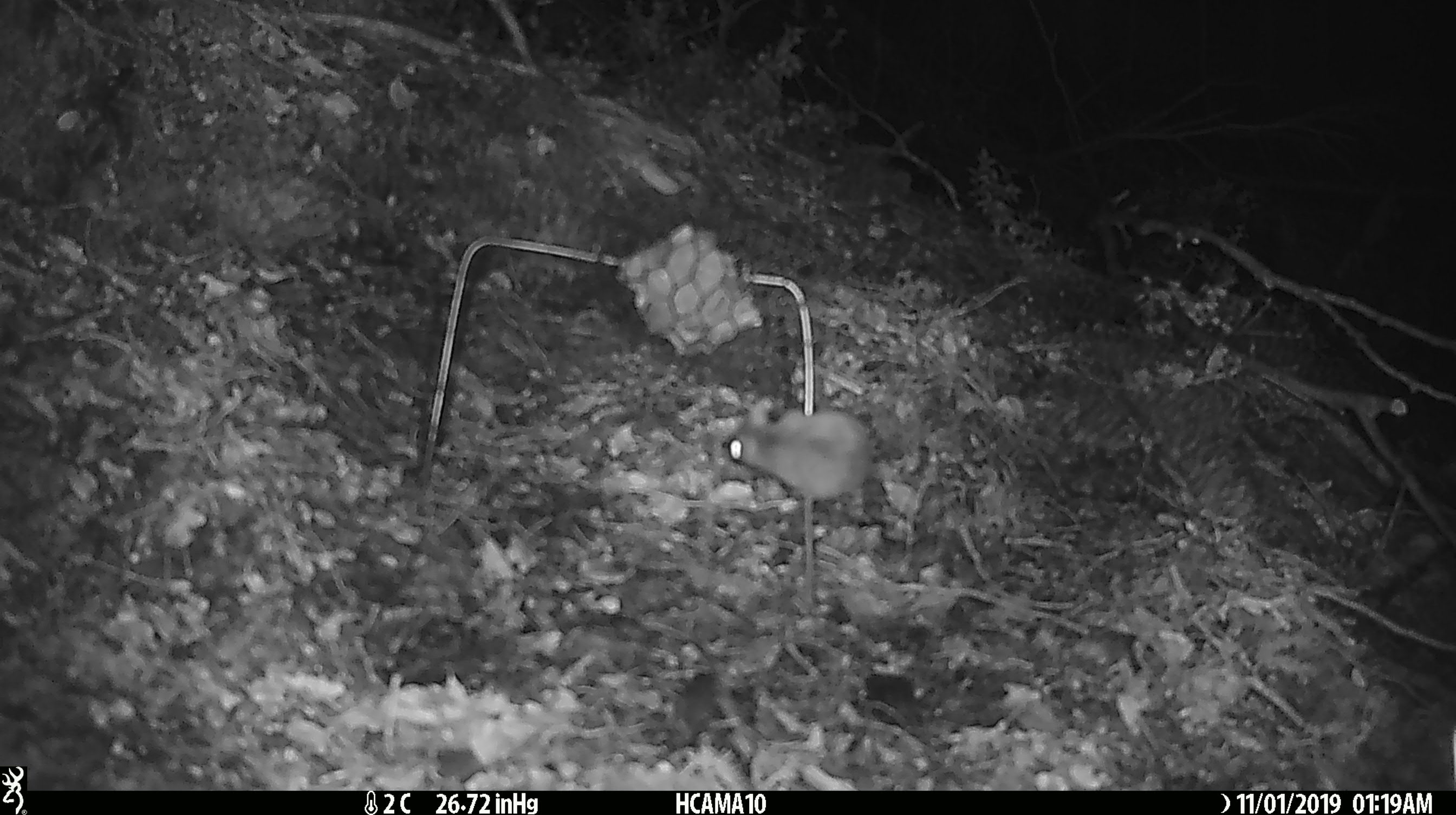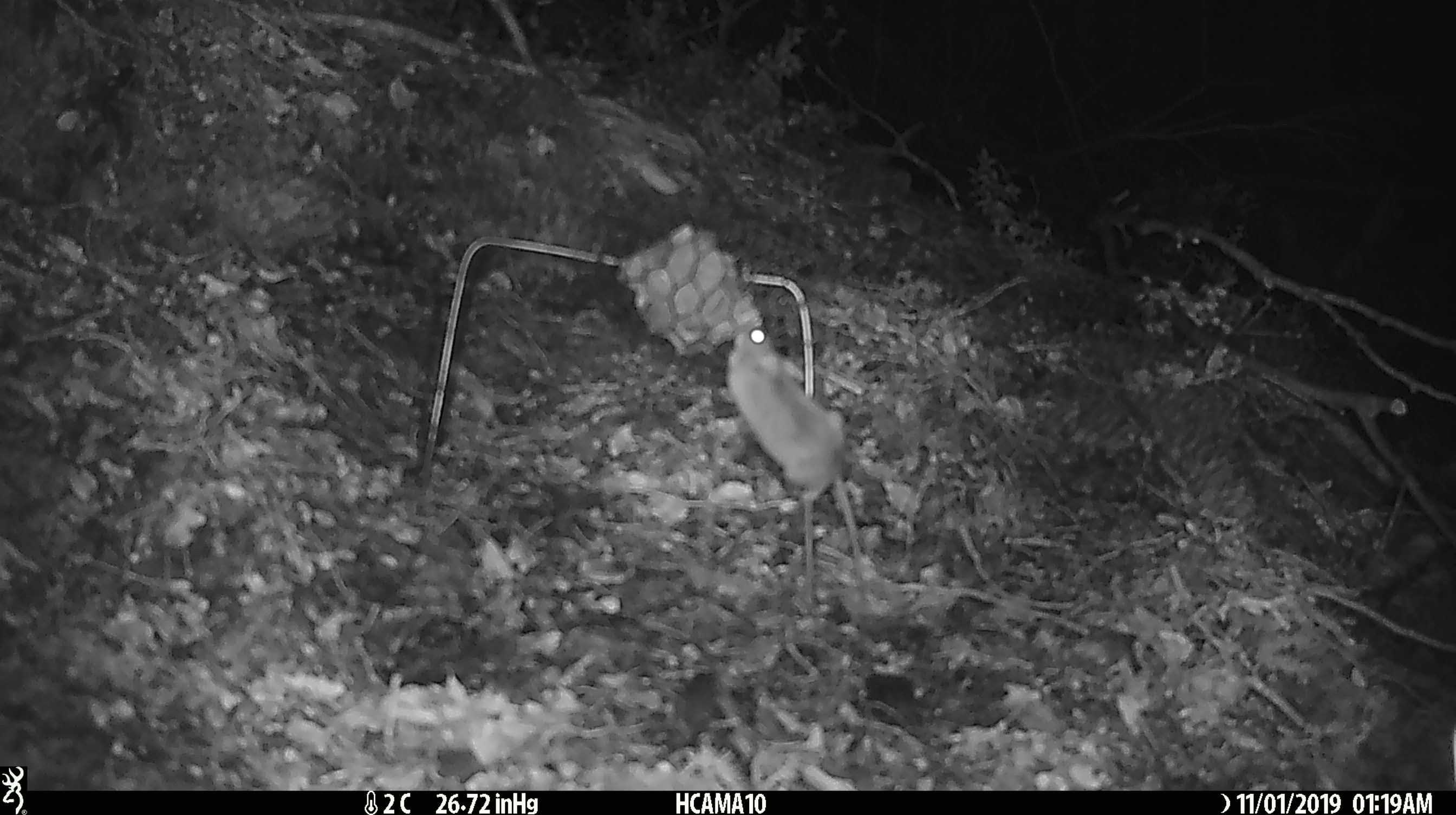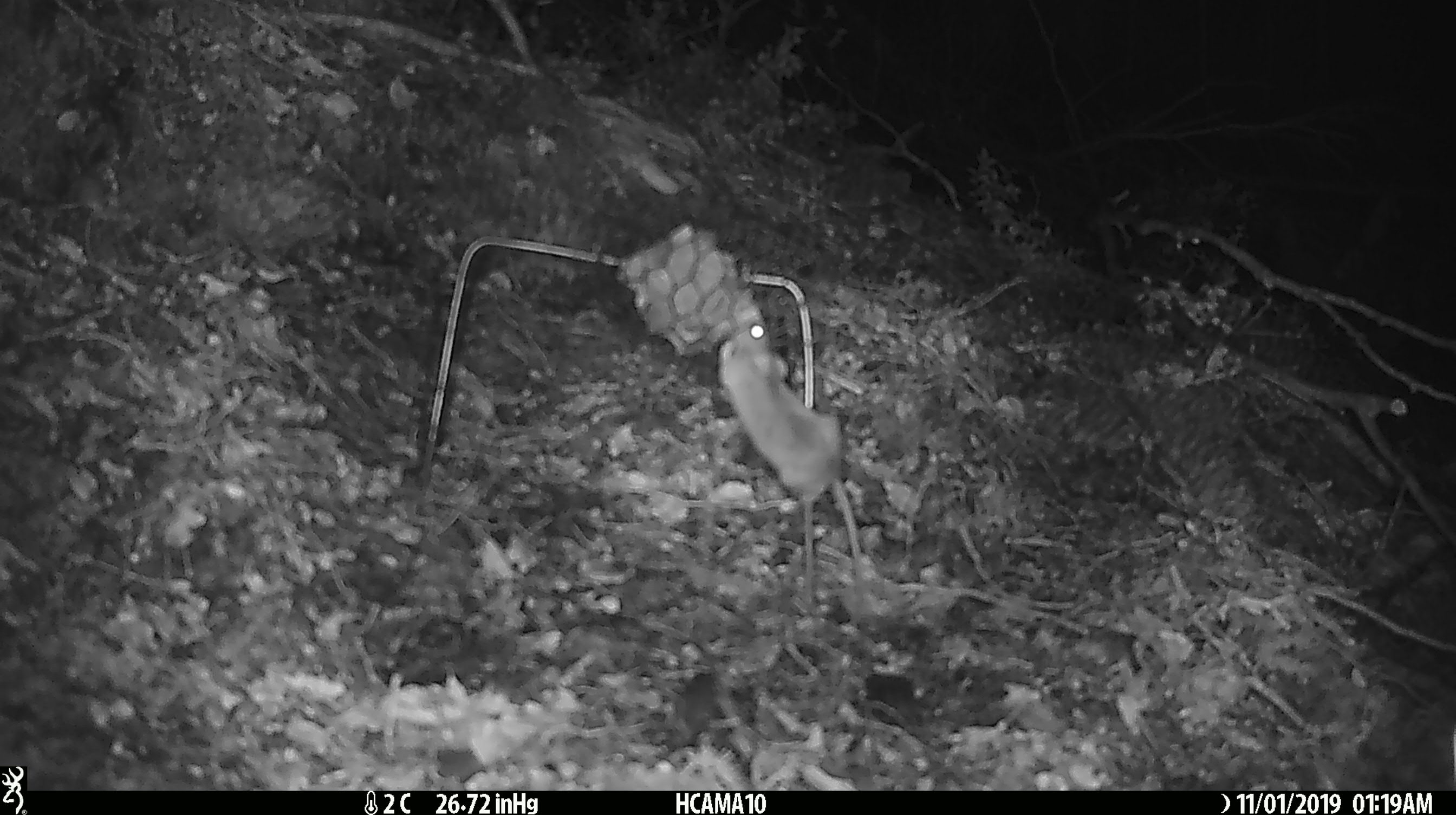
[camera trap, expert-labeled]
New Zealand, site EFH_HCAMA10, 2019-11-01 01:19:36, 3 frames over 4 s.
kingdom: Animalia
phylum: Chordata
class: Mammalia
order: Rodentia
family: Muridae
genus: Mus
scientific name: Mus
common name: mouse